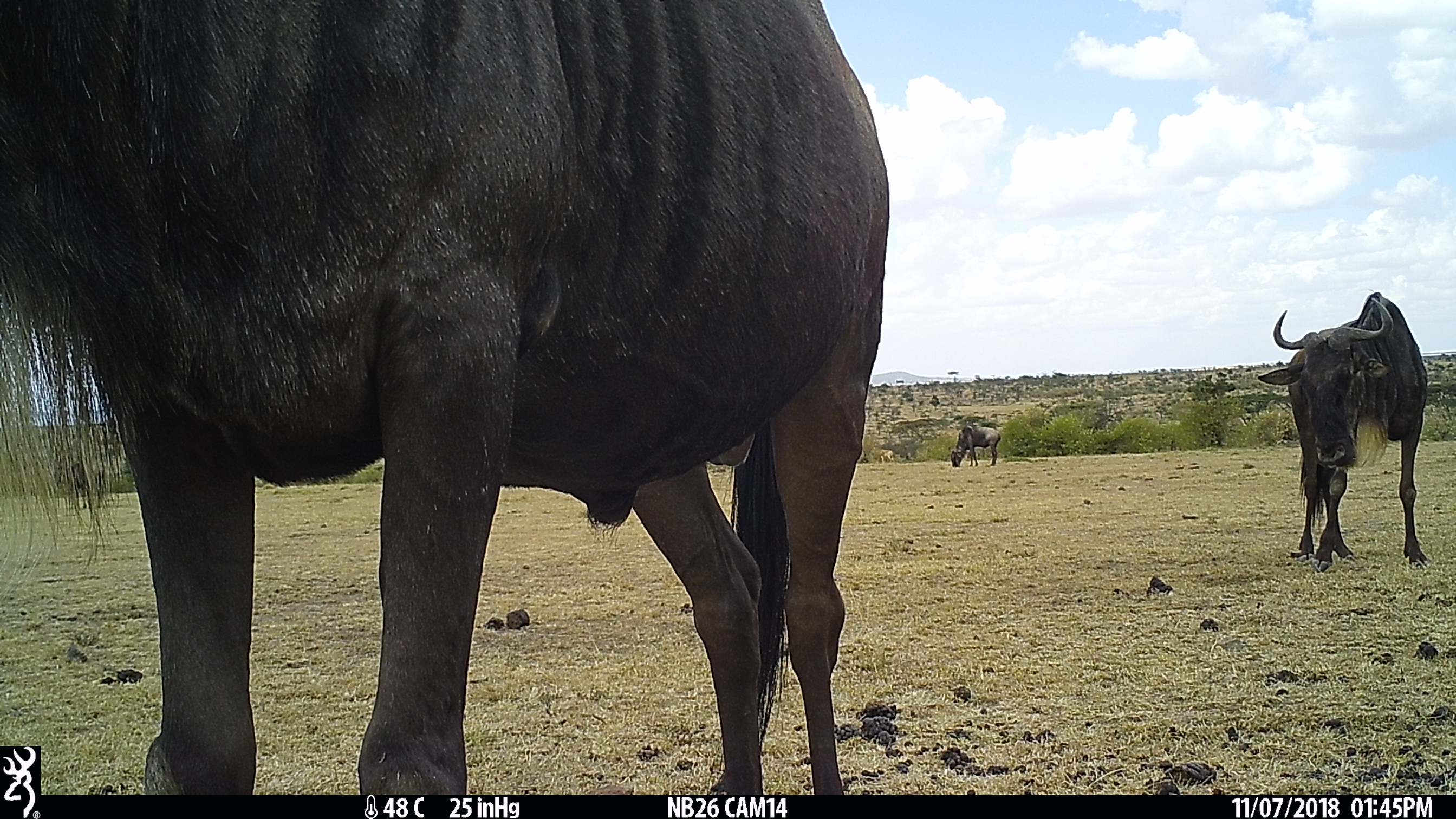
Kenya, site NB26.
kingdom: Animalia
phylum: Chordata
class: Mammalia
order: Artiodactyla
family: Bovidae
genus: Connochaetes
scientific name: Connochaetes taurinus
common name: blue wildebeest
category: wildebeest